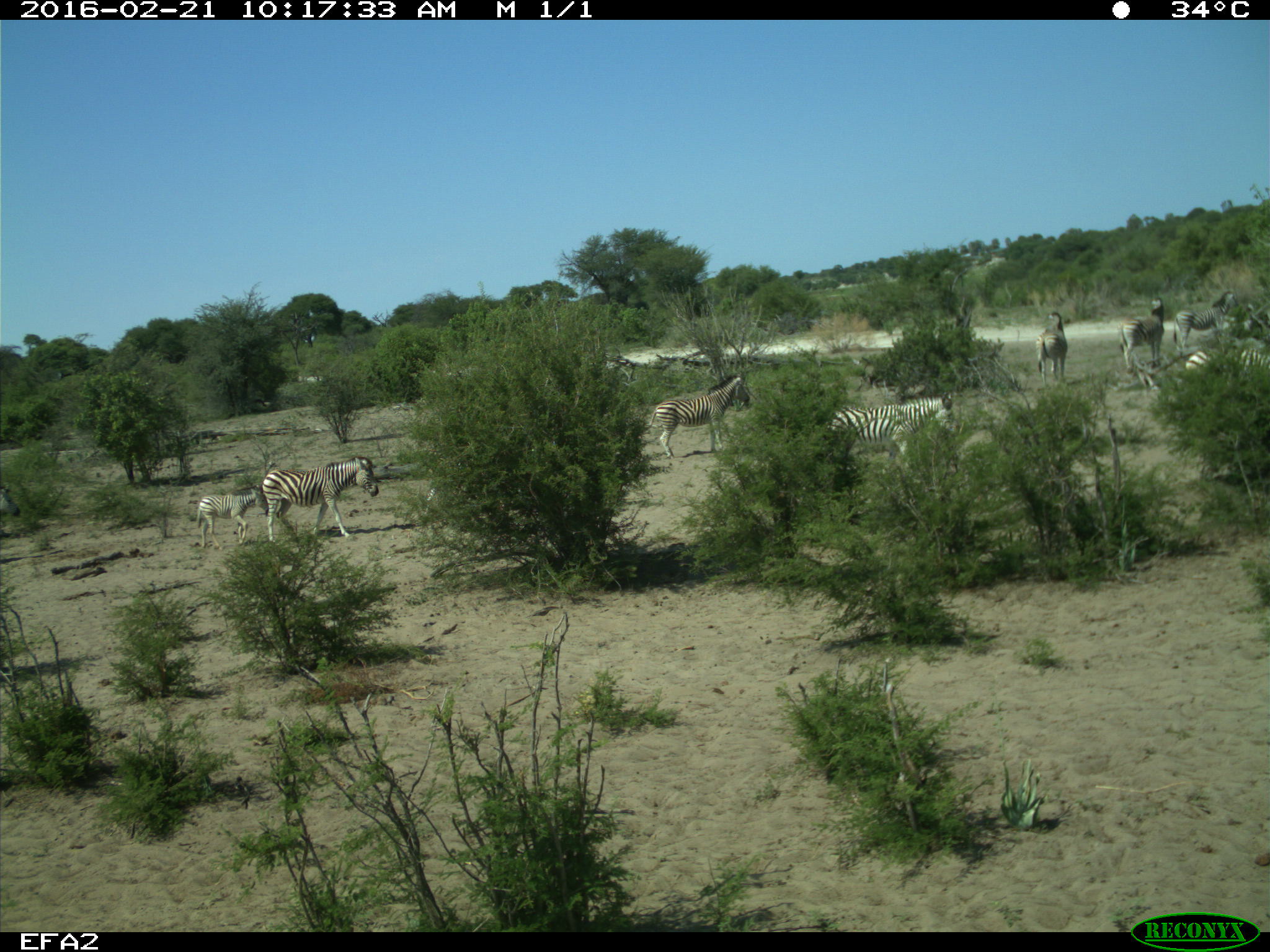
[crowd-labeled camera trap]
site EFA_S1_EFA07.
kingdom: Animalia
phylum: Chordata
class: Mammalia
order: Perissodactyla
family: Equidae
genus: Equus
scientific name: Equus quagga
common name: plains zebra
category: zebraplains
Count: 8.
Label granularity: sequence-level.